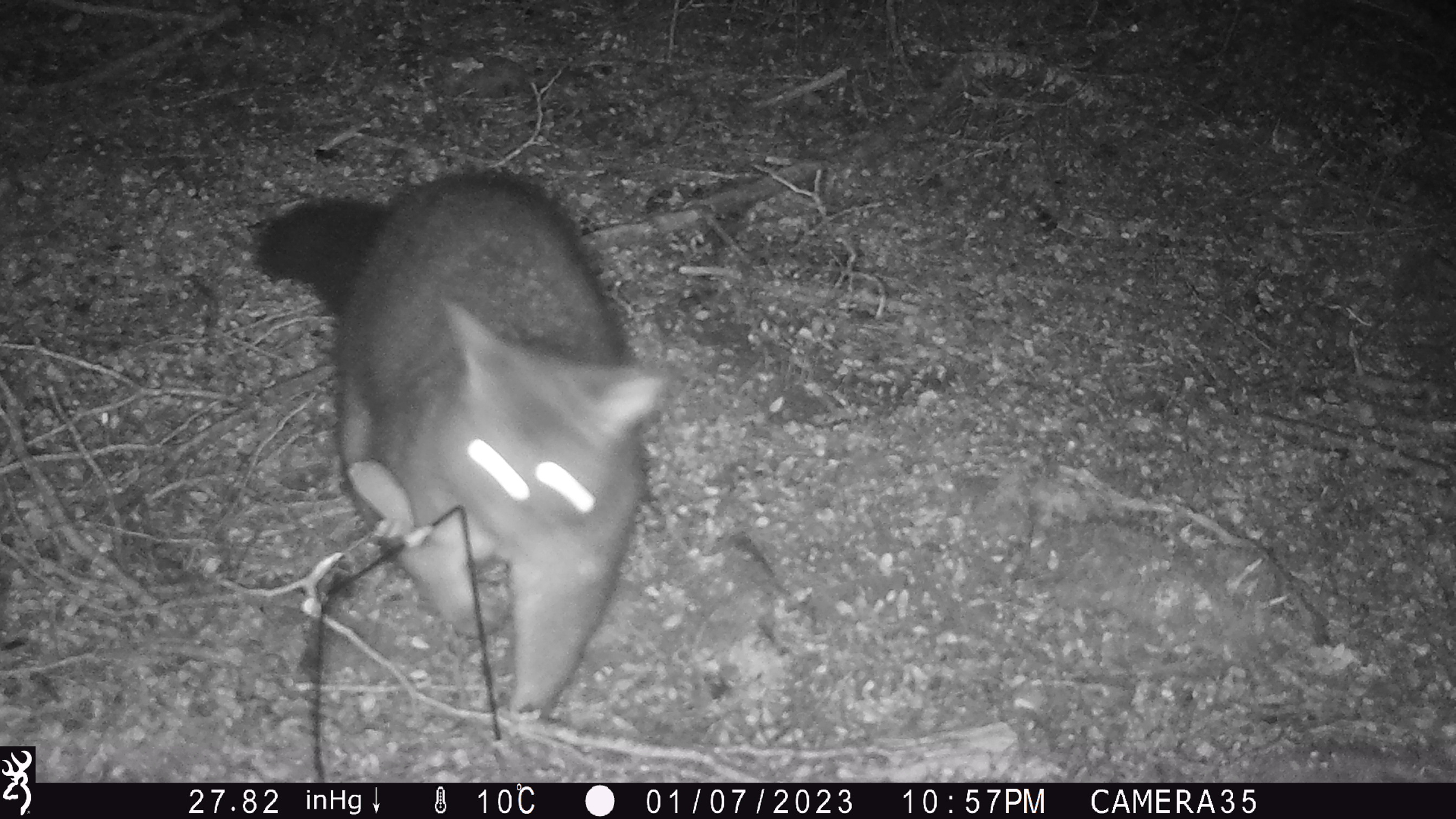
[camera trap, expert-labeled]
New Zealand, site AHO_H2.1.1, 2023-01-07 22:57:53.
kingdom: Animalia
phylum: Chordata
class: Mammalia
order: Diprotodontia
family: Phalangeridae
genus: Trichosurus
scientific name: Trichosurus vulpecula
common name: common brushtail possum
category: possum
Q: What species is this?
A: Possum (common brushtail possum) (Trichosurus vulpecula).